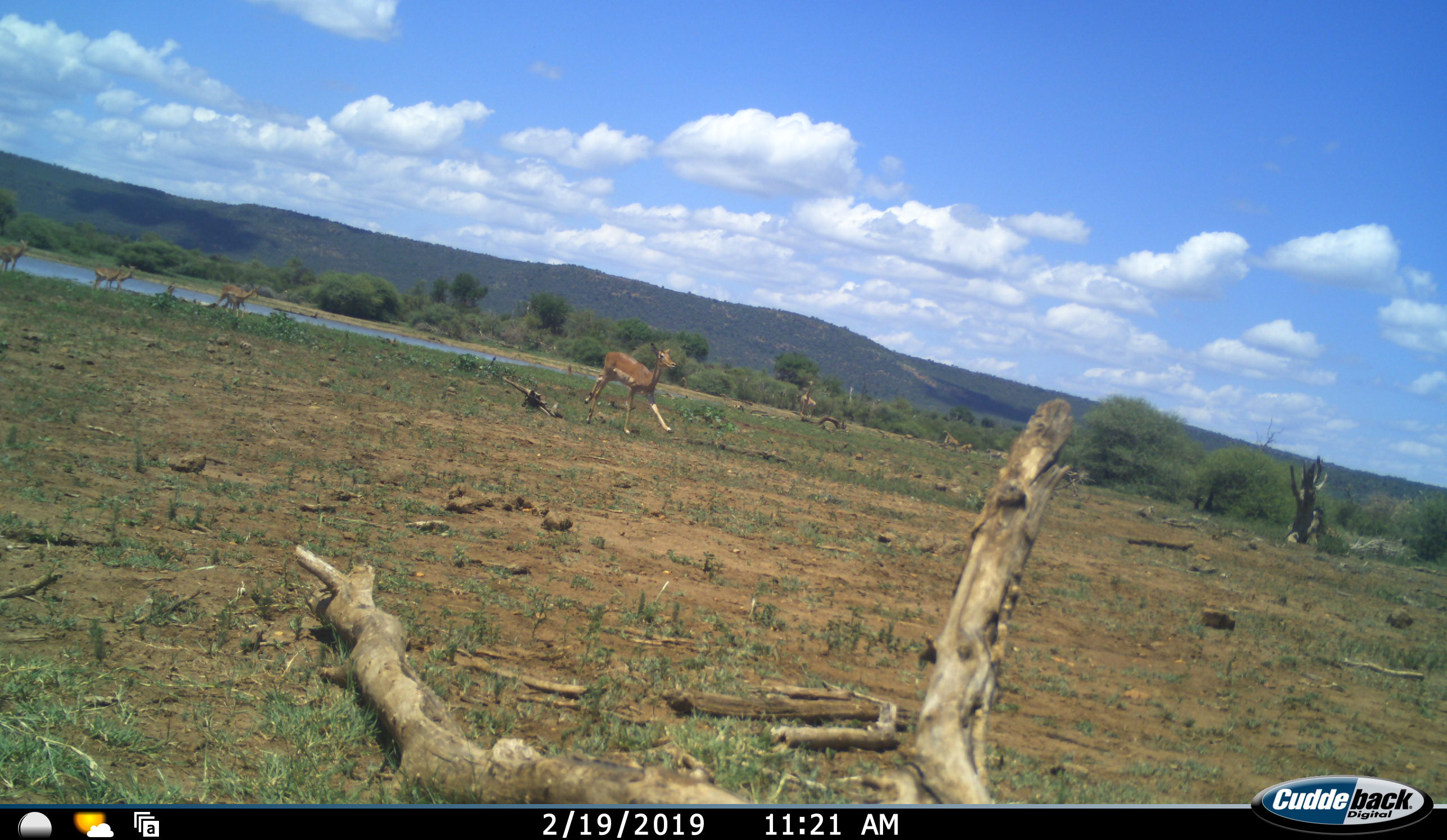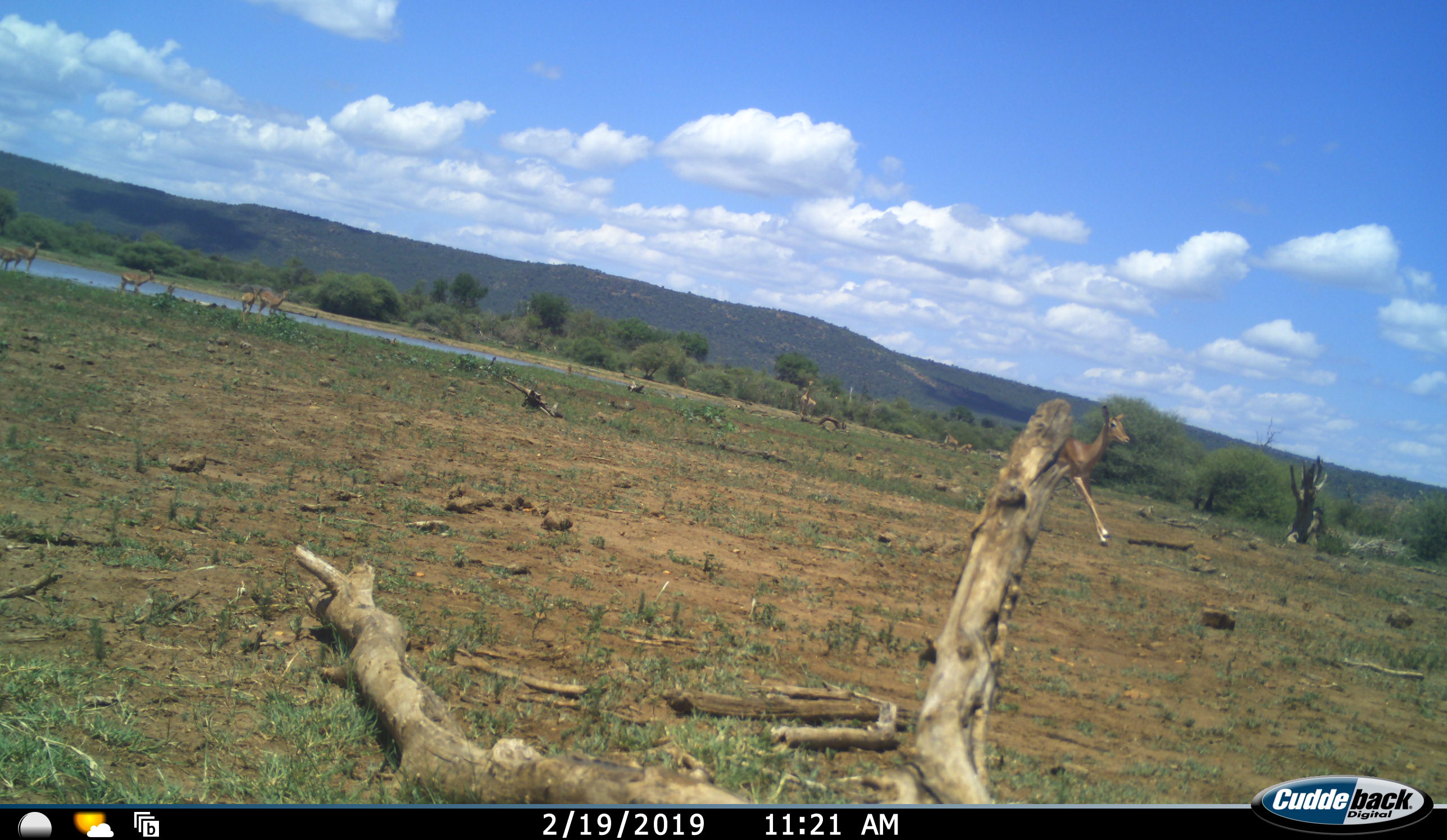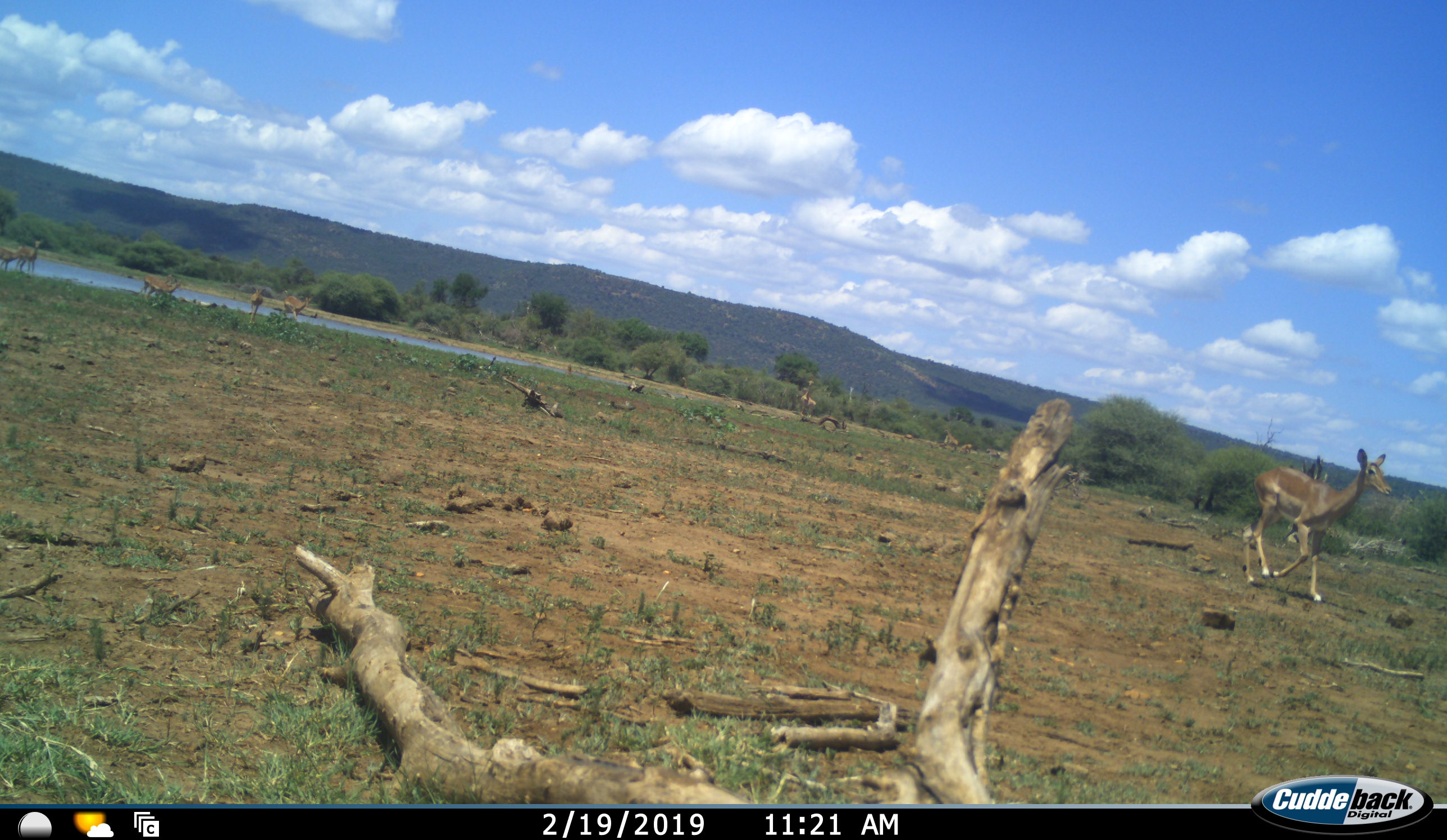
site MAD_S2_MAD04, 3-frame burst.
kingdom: Animalia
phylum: Chordata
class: Mammalia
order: Artiodactyla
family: Bovidae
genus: Aepyceros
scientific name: Aepyceros melampus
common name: impala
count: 7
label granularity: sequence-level